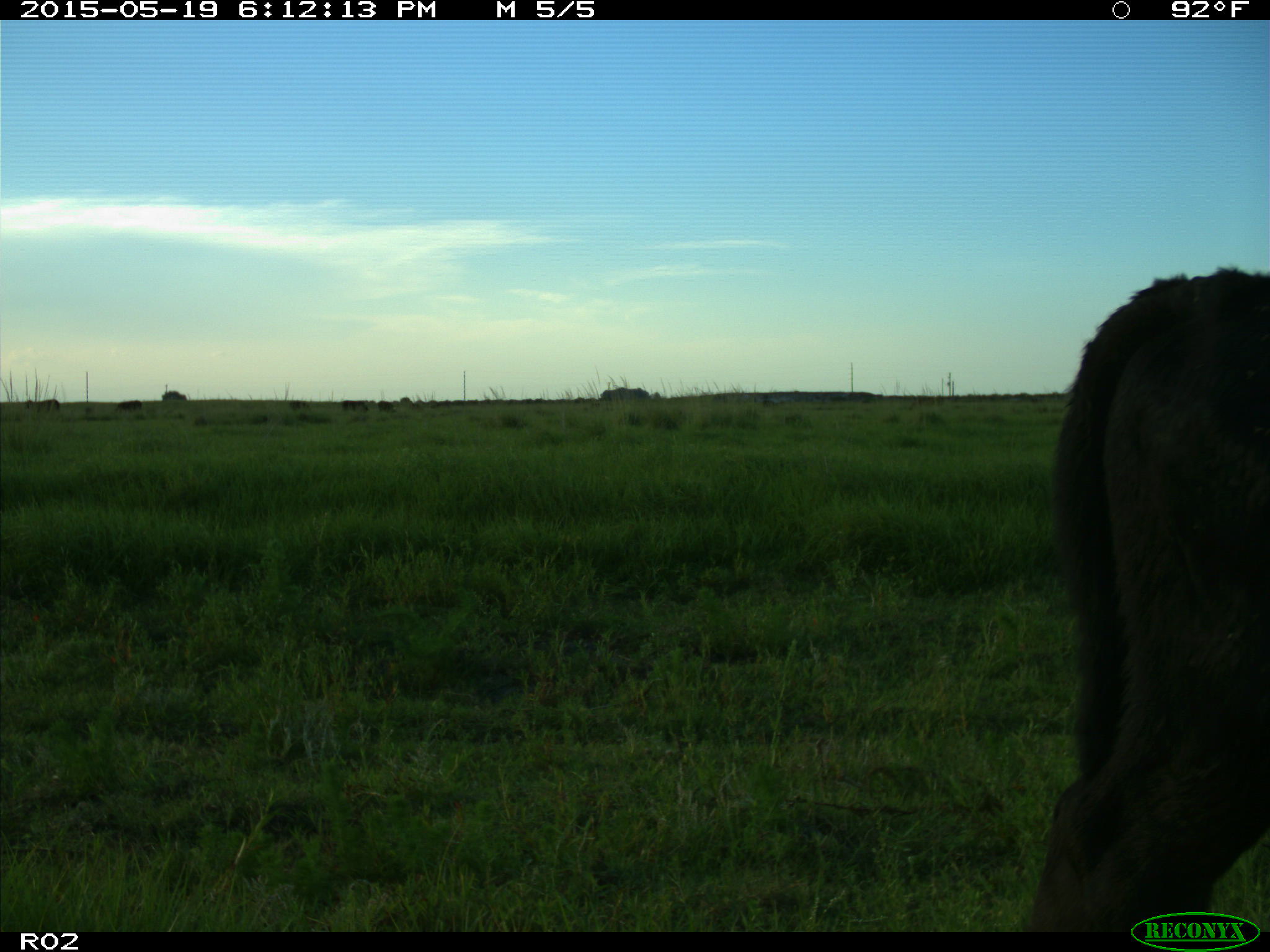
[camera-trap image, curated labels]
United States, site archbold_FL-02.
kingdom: Animalia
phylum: Chordata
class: Mammalia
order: Artiodactyla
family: Bovidae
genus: Bos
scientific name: Bos taurus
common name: domestic cow